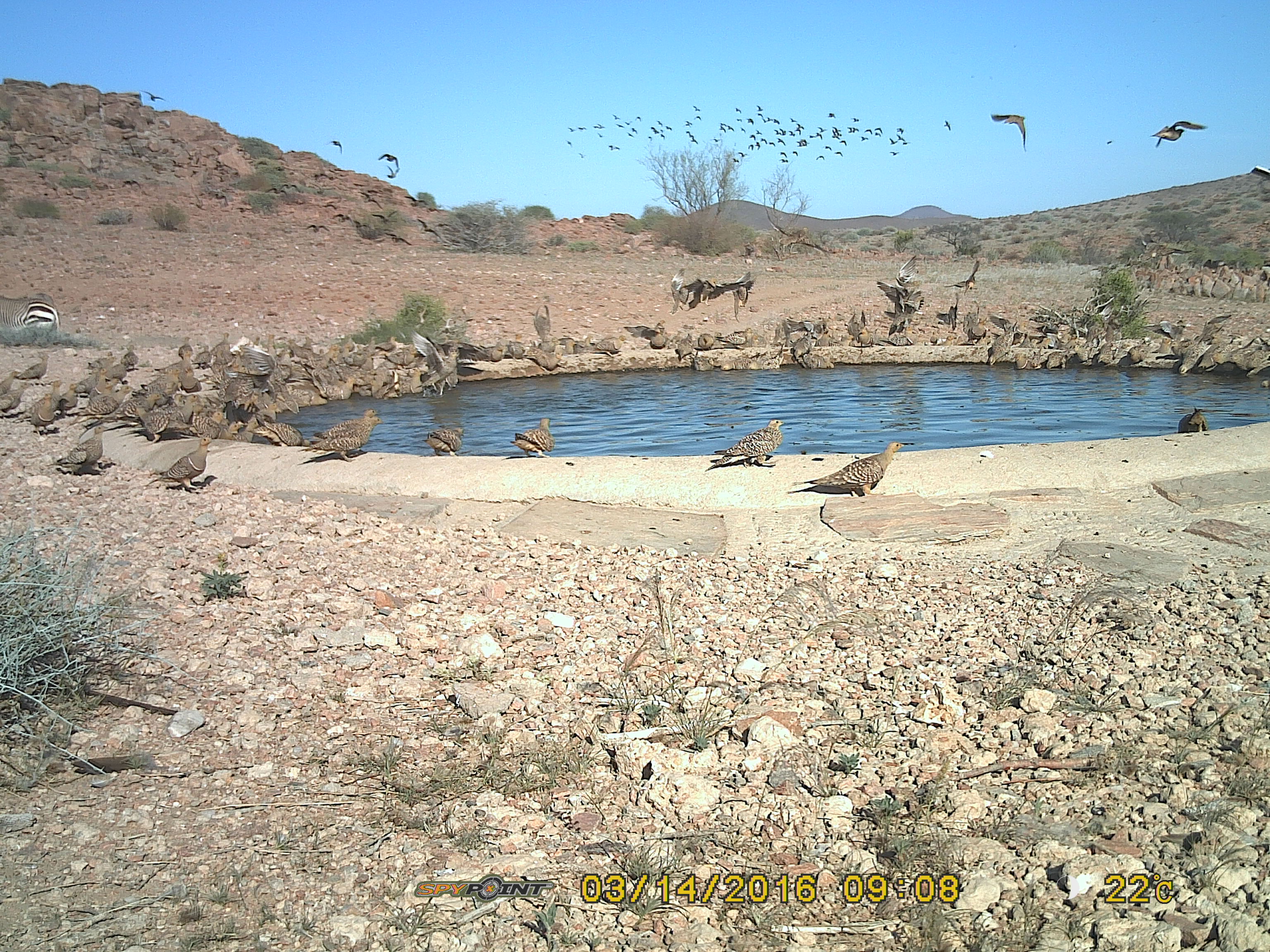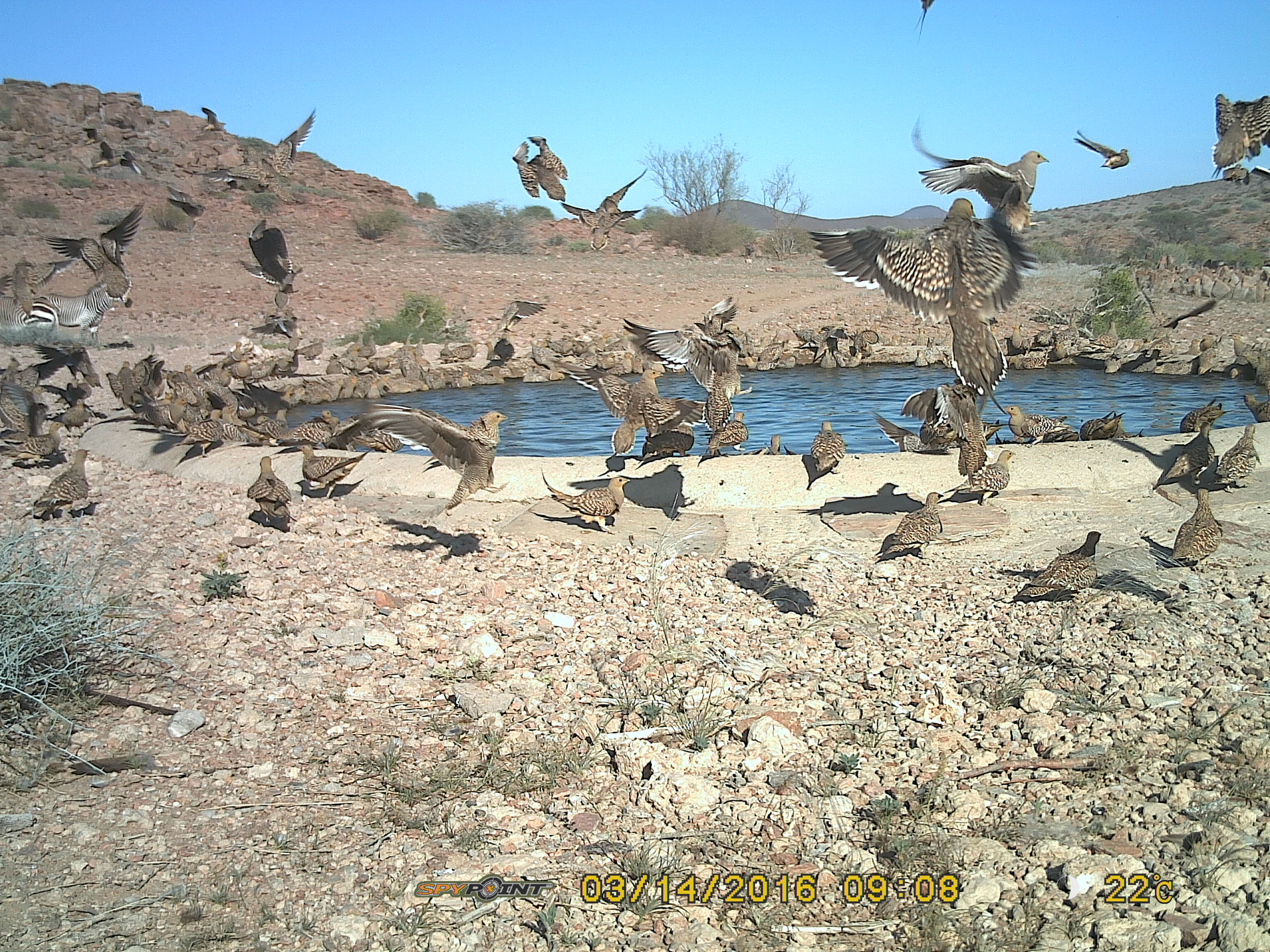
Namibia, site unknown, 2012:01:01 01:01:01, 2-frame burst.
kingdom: Animalia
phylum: Chordata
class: Aves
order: Pterocliformes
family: Pteroclidae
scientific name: Pteroclidae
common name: sandgrouse